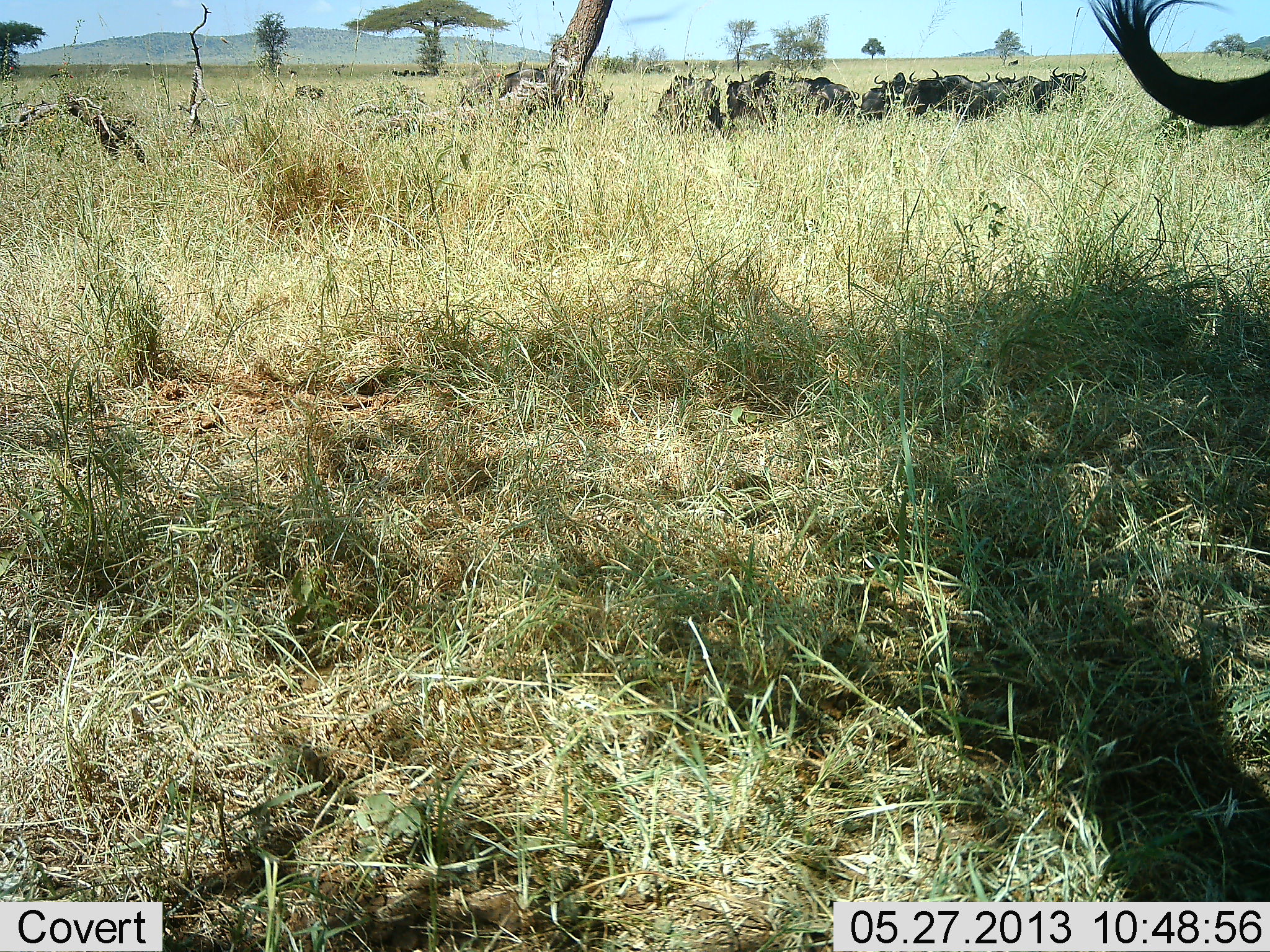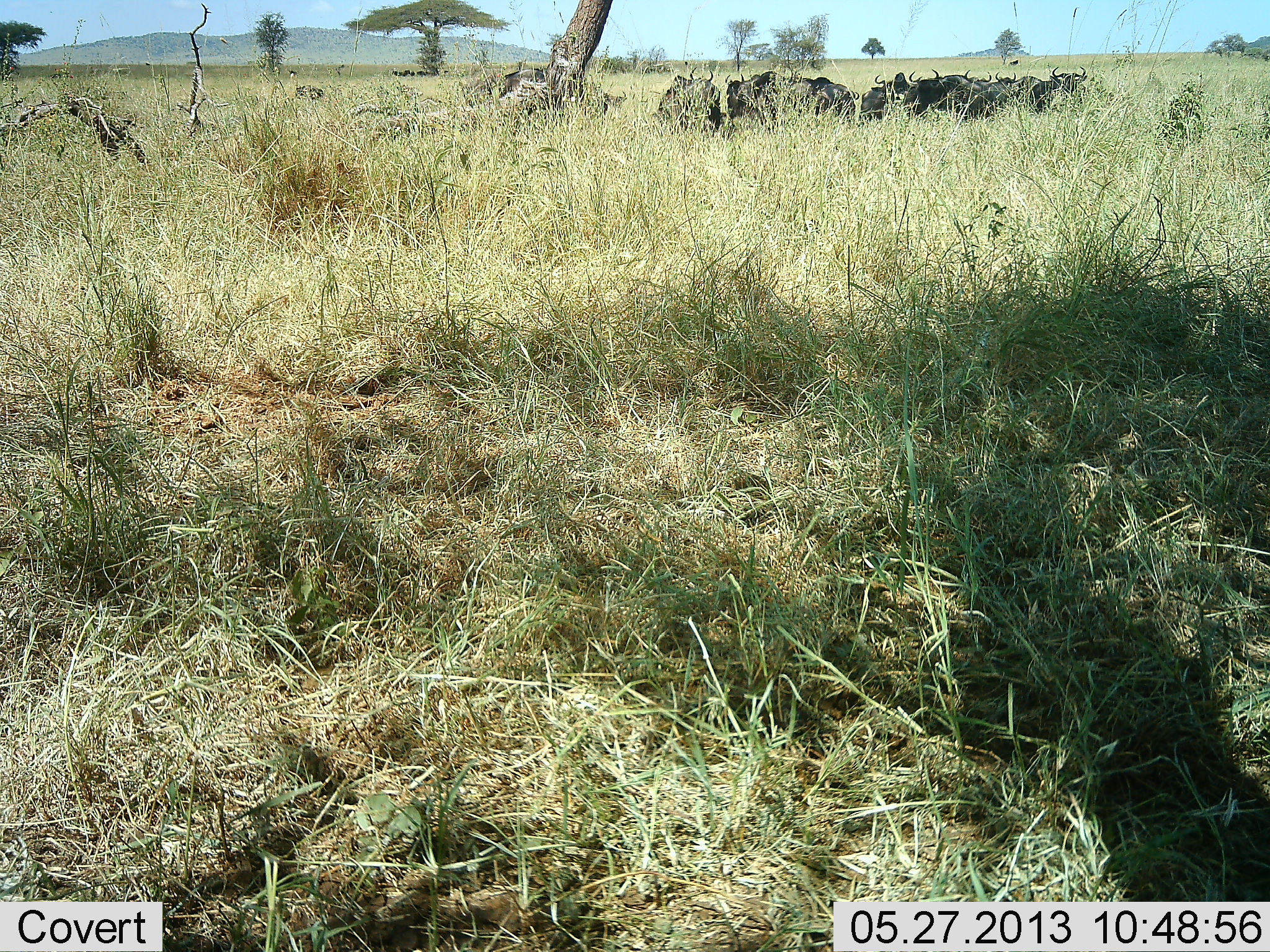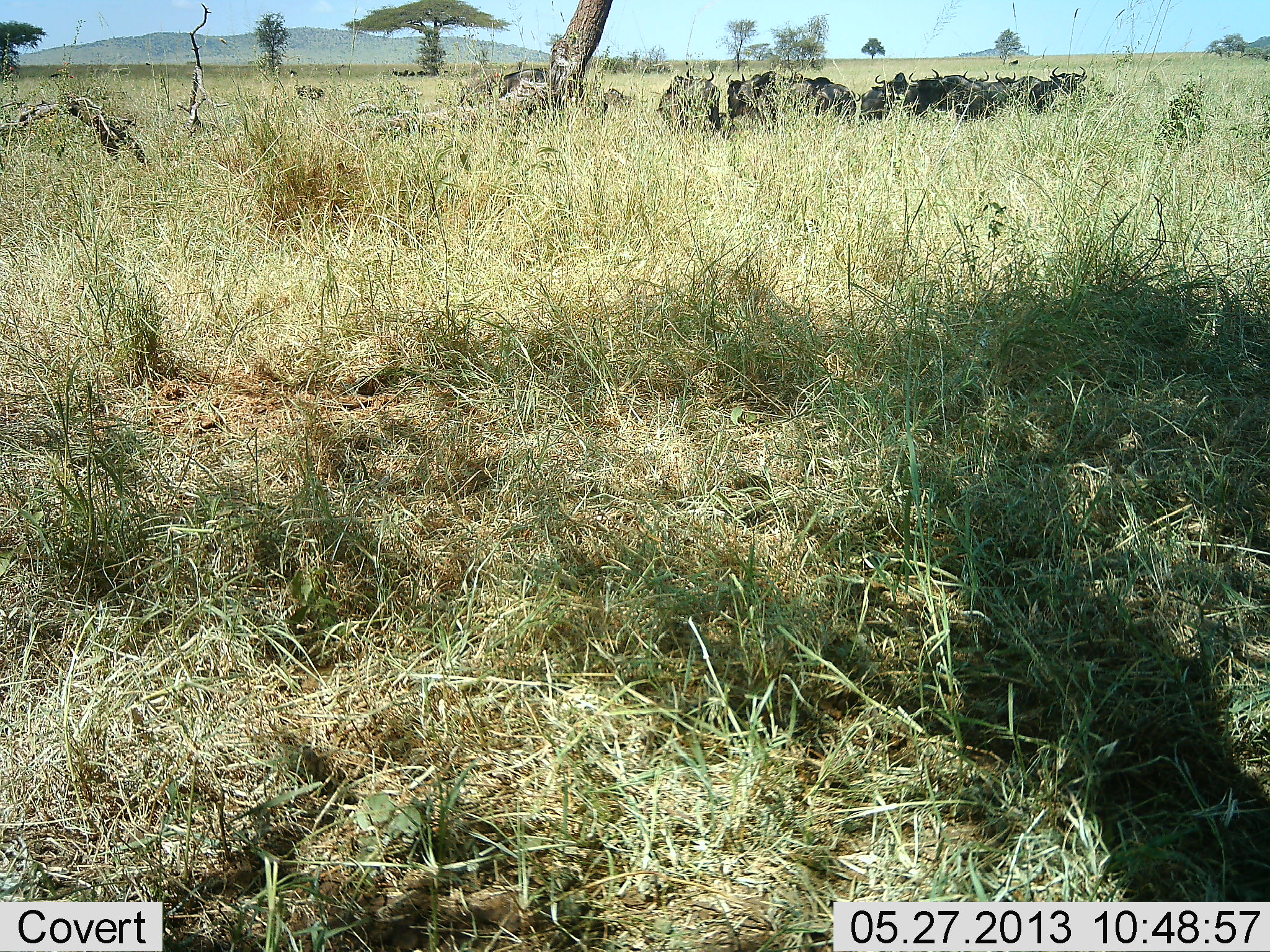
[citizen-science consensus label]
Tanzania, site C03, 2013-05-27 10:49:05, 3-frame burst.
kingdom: Animalia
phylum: Chordata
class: Mammalia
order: Artiodactyla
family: Bovidae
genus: Connochaetes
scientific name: Connochaetes taurinus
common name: blue wildebeest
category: wildebeest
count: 11-50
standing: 71%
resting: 32%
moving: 21%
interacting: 7%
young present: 0%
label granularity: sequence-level